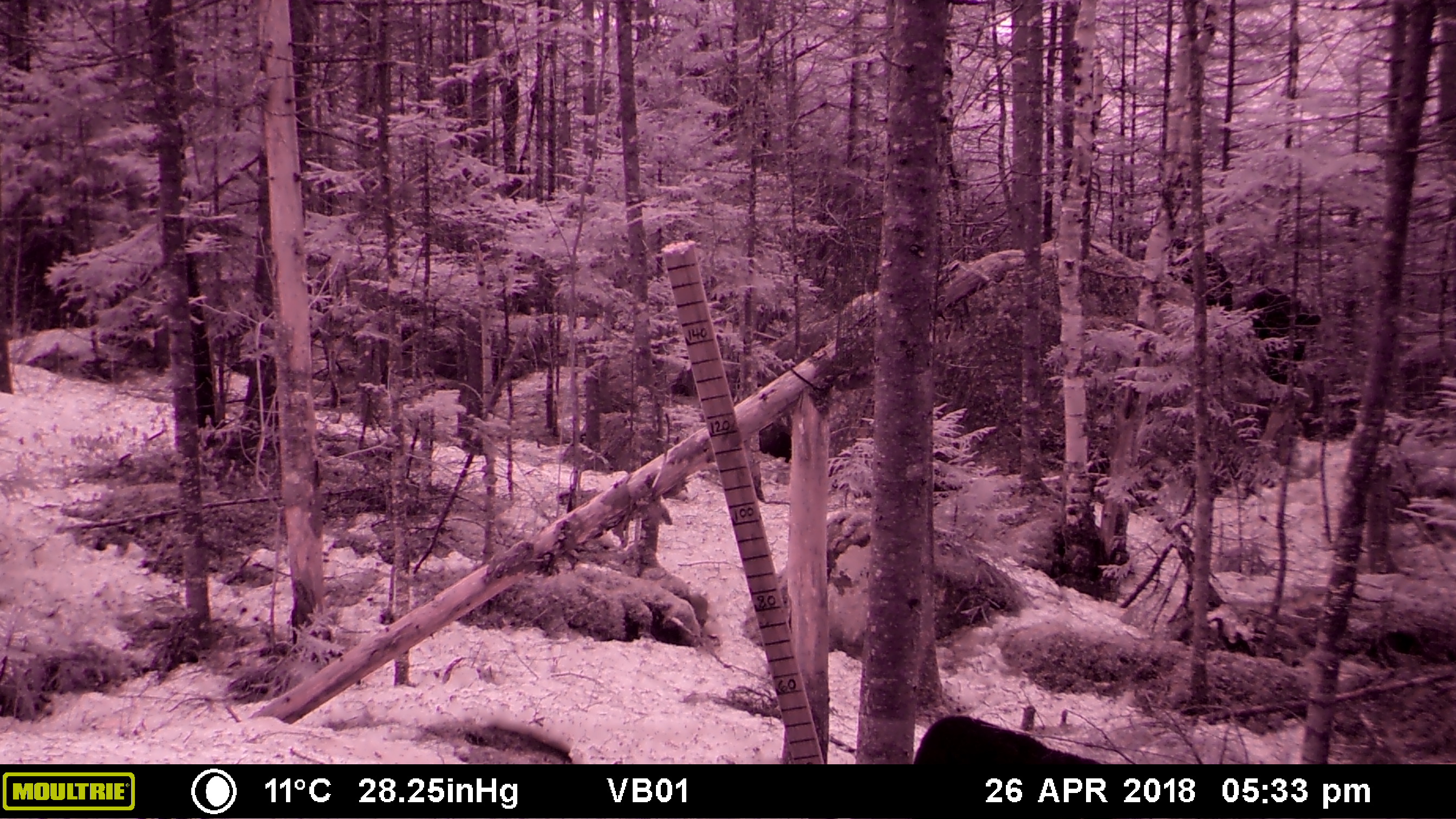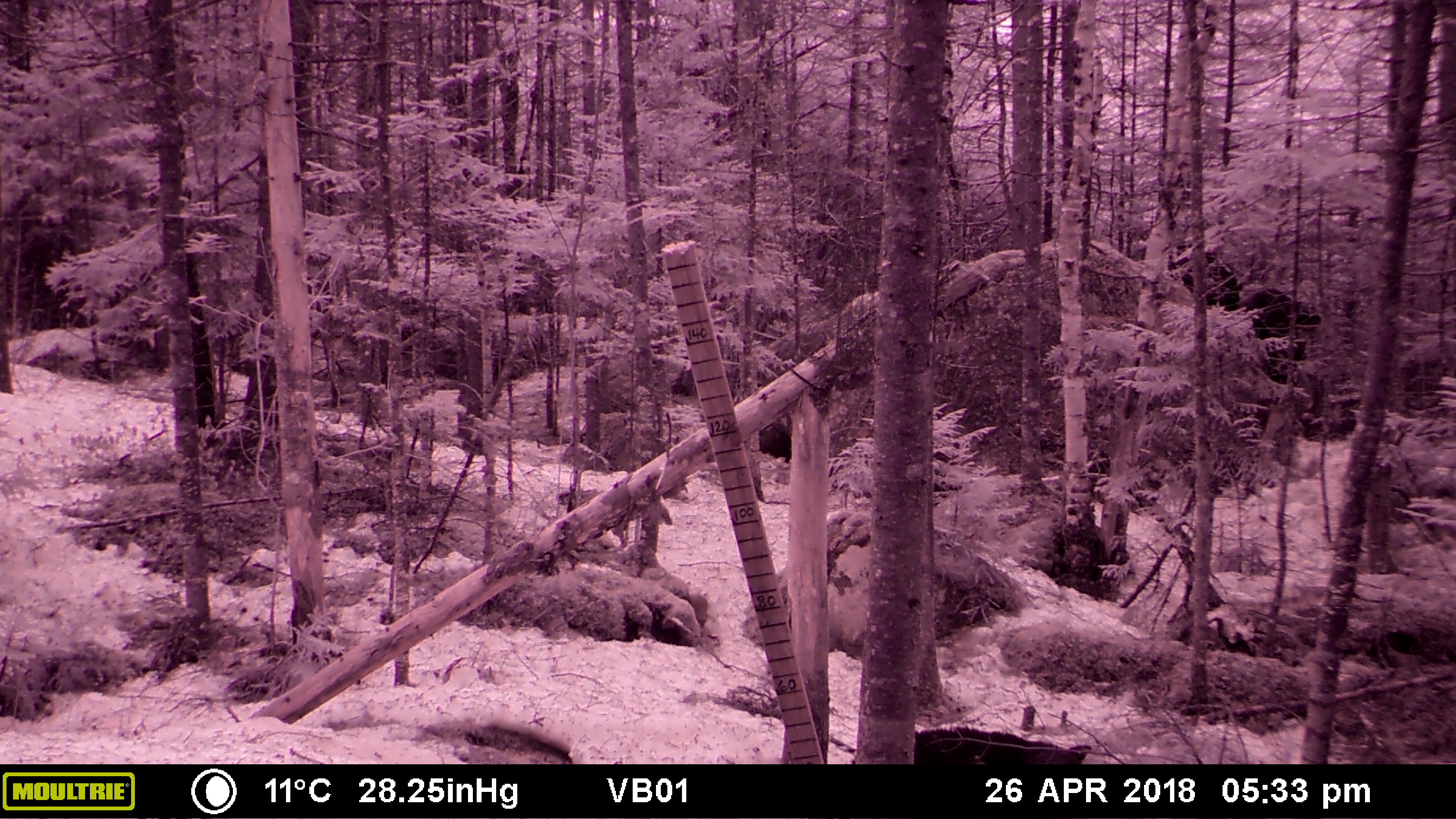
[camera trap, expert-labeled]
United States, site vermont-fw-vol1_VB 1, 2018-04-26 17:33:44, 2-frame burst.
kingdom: Animalia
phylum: Chordata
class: Mammalia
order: Carnivora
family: Ursidae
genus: Ursus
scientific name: Ursus americanus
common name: black bear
Black bear (Ursus americanus).